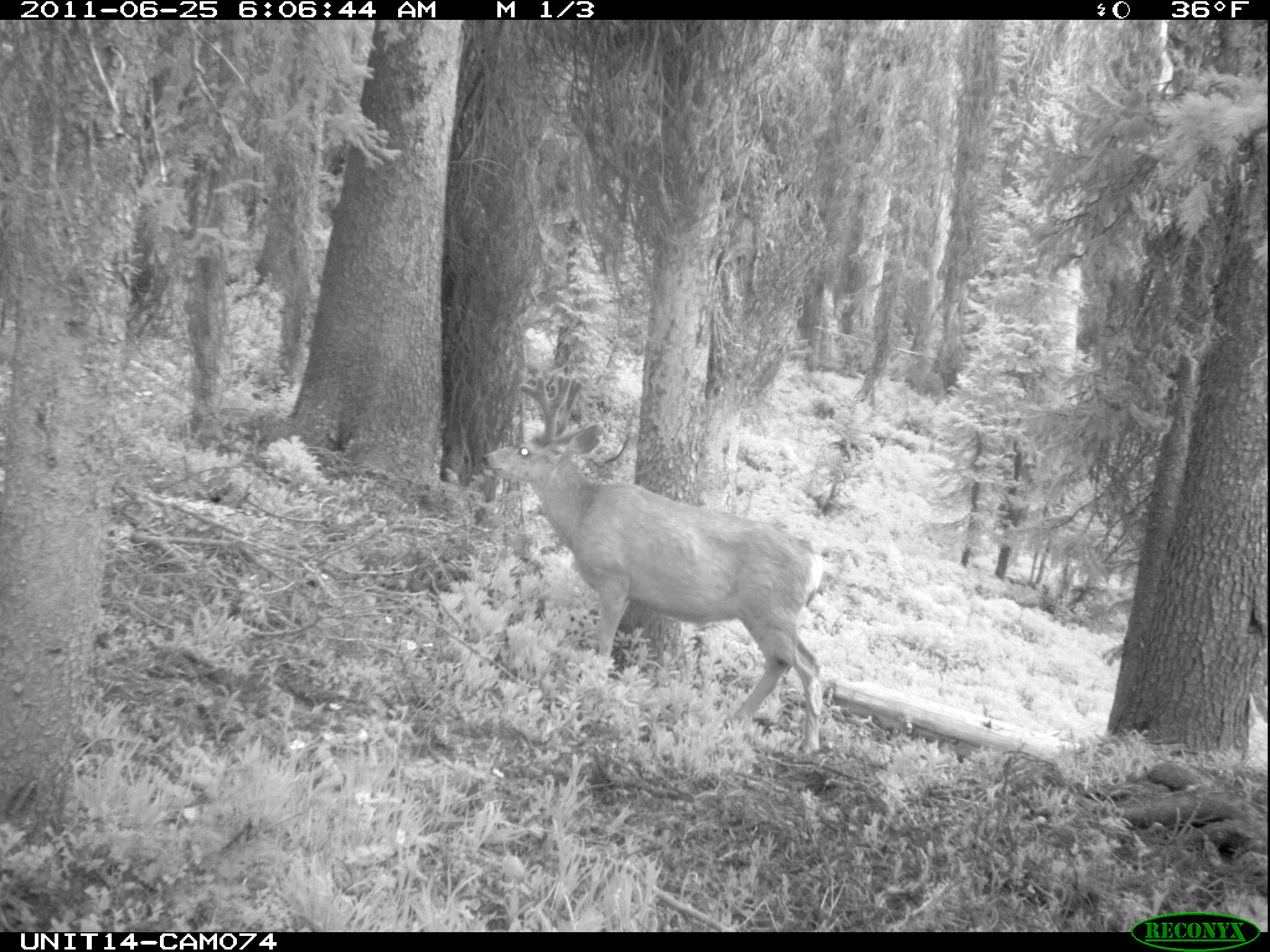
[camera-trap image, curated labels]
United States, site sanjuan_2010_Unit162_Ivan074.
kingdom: Animalia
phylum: Chordata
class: Mammalia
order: Artiodactyla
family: Cervidae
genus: Odocoileus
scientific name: Odocoileus hemionus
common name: mule deer